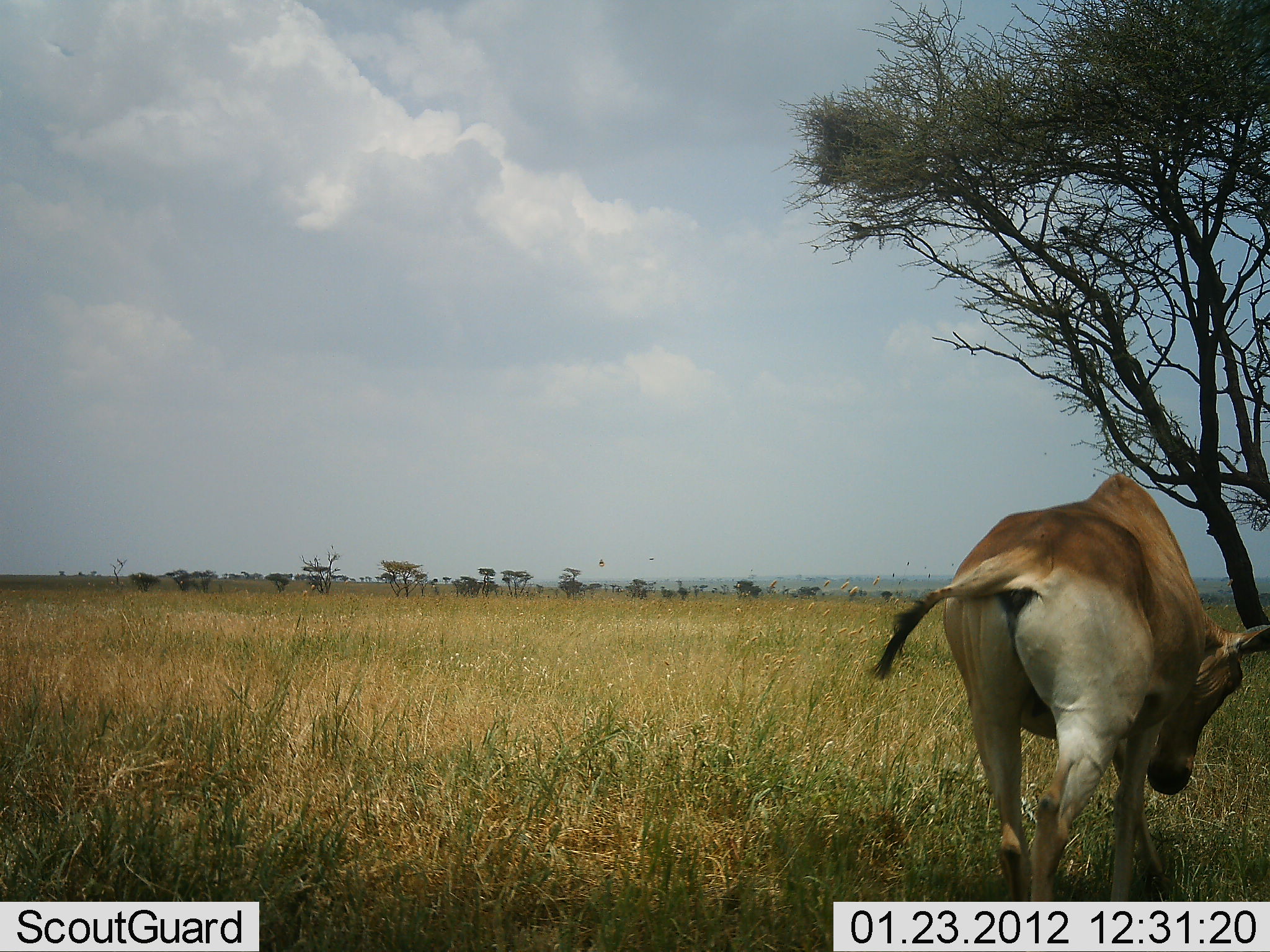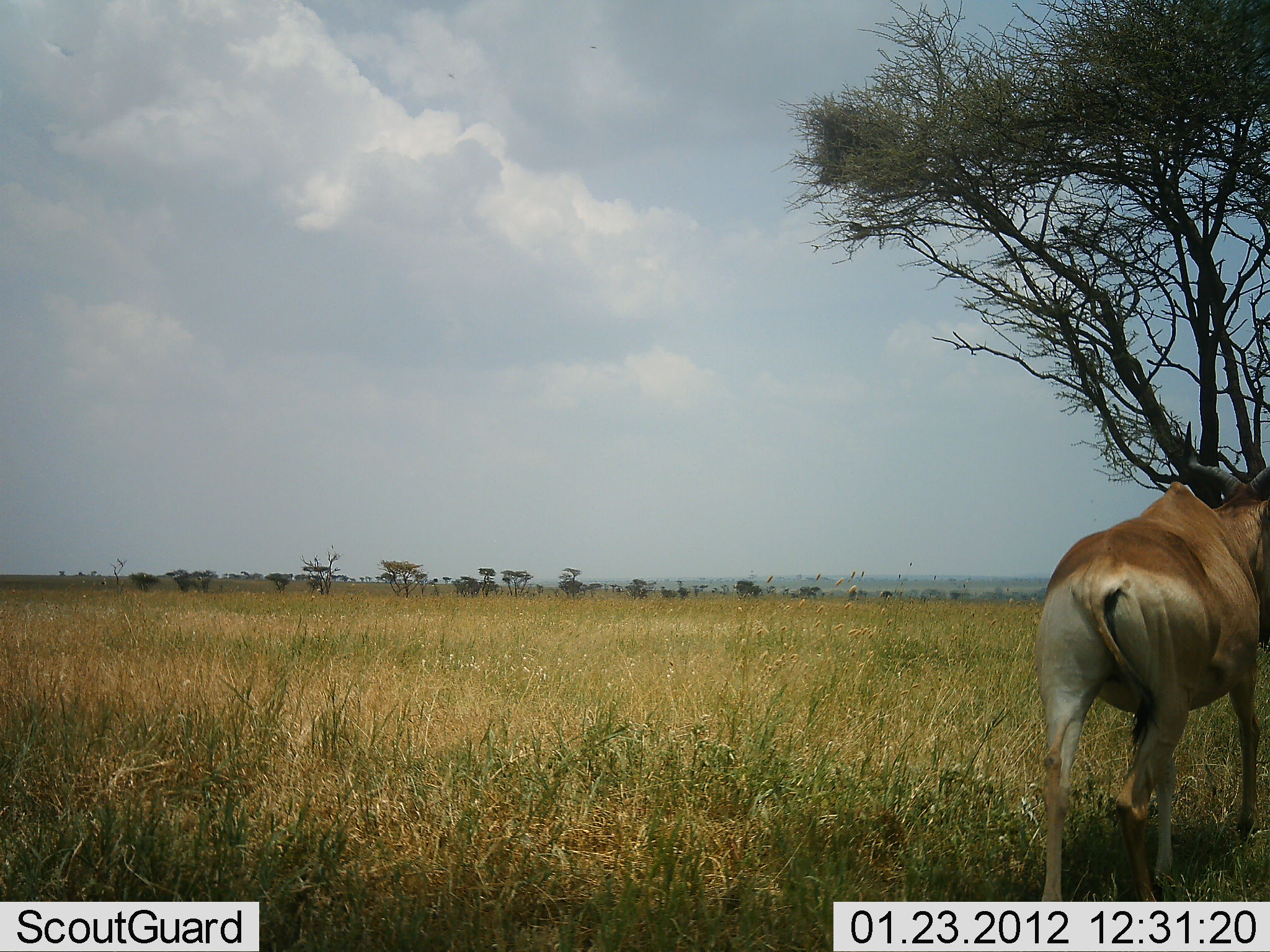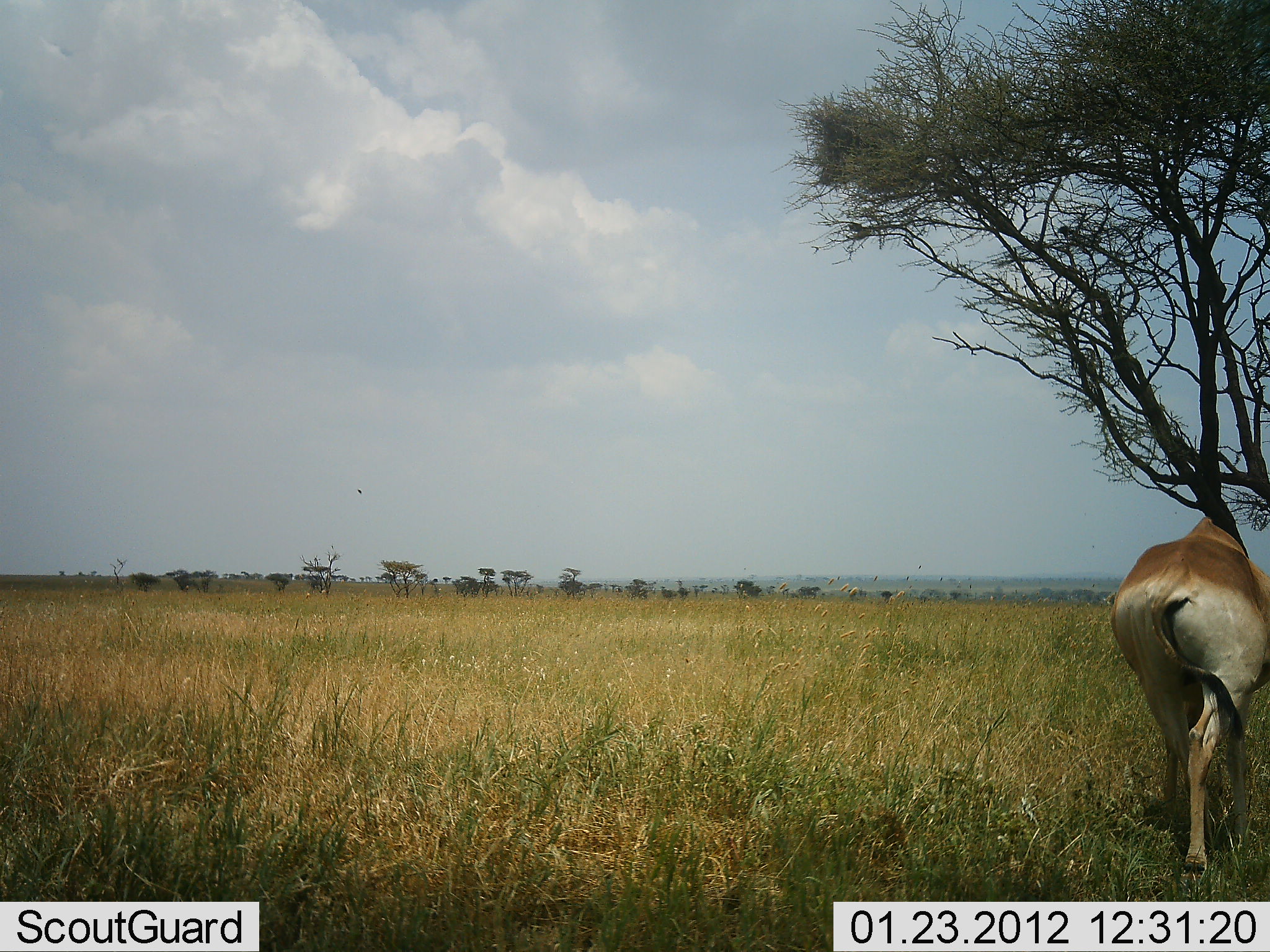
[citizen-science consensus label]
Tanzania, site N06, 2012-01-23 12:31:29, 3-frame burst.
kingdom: Animalia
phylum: Chordata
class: Mammalia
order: Artiodactyla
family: Bovidae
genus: Alcelaphus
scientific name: Alcelaphus buselaphus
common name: hartebeest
Hartebeest (Alcelaphus buselaphus), count 1. Behavior (volunteer vote fractions): standing 0%, resting 0%, moving 100%, interacting 0%. Young present (vote fraction): 0%. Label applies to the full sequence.